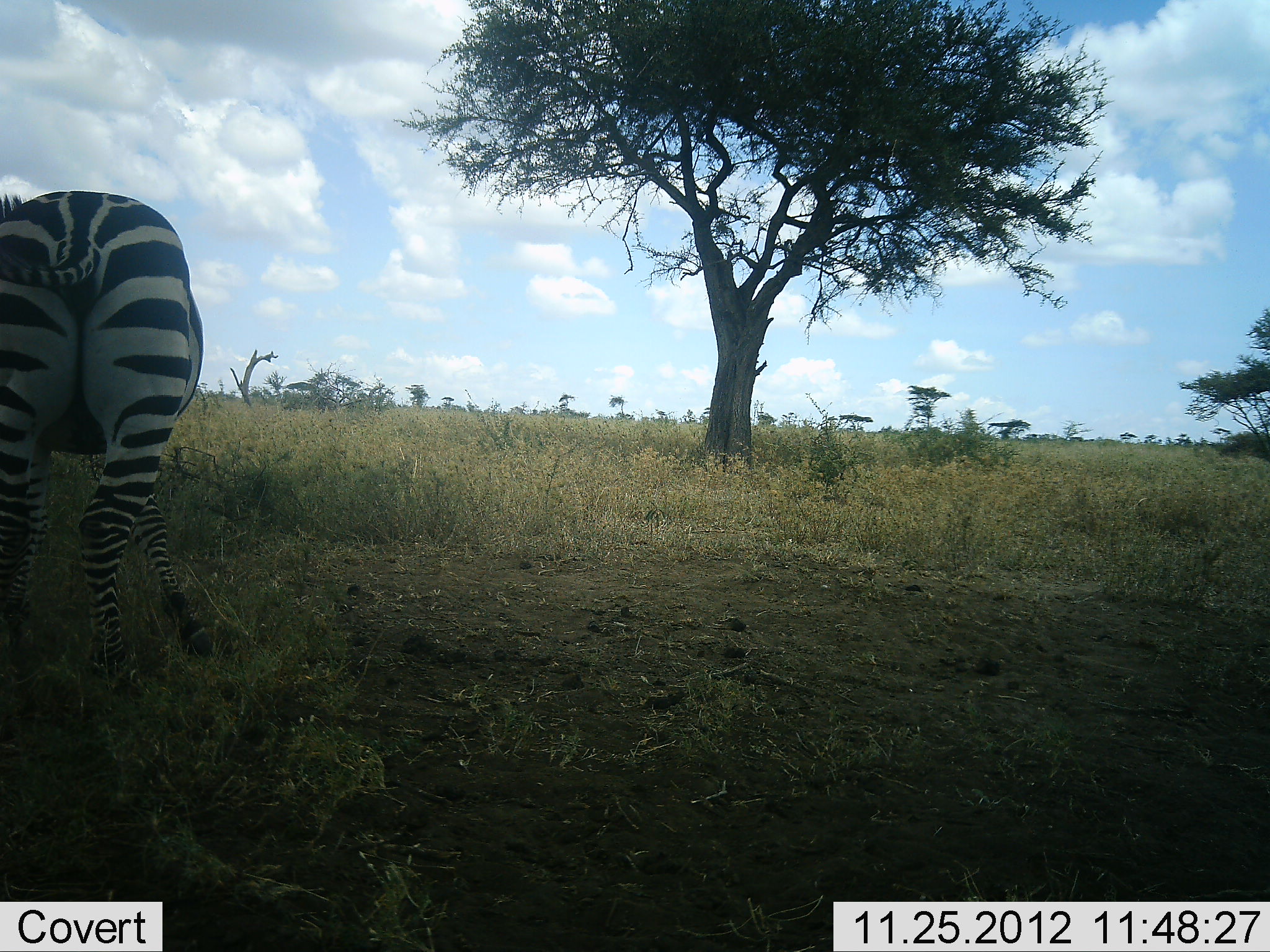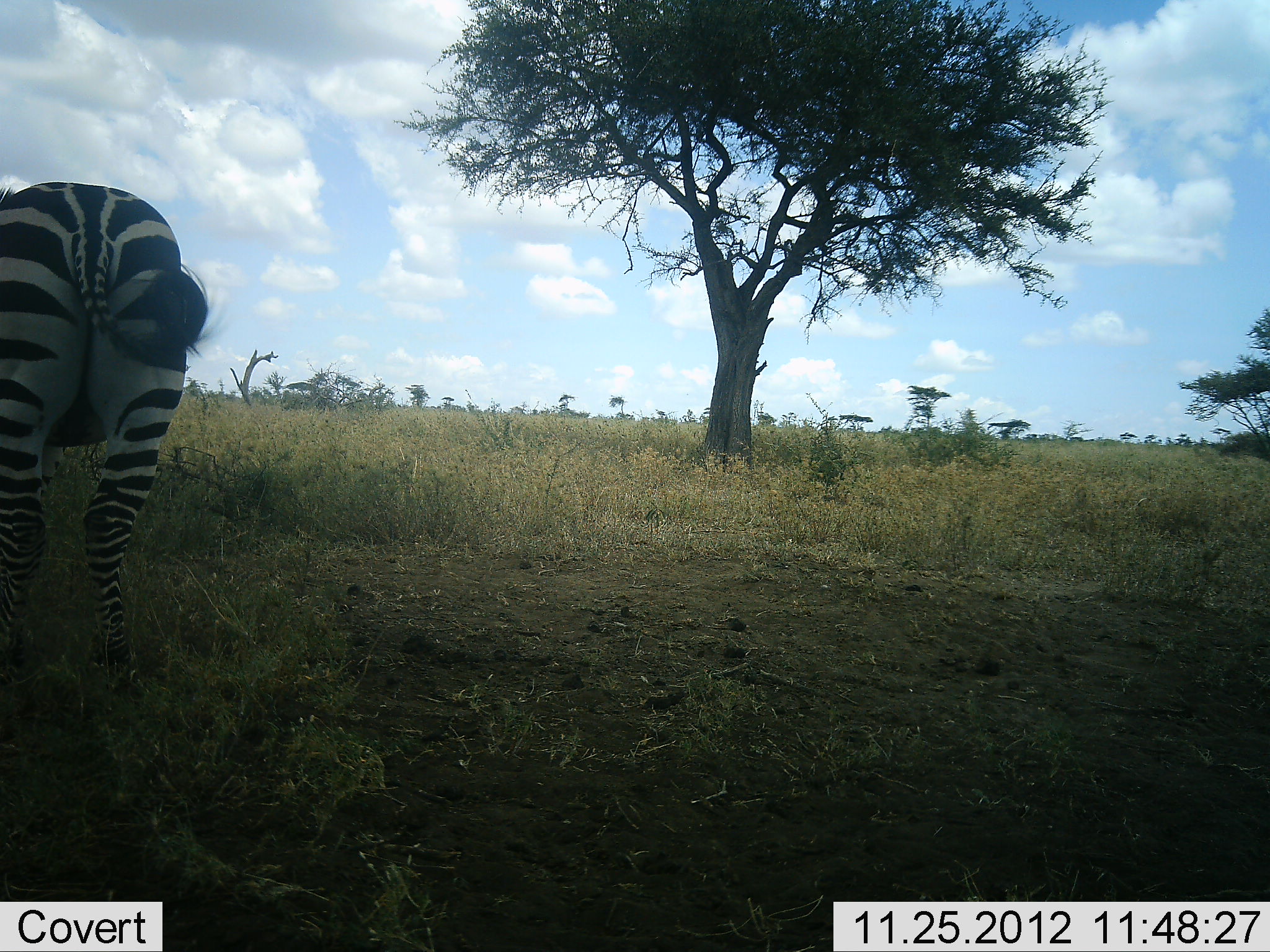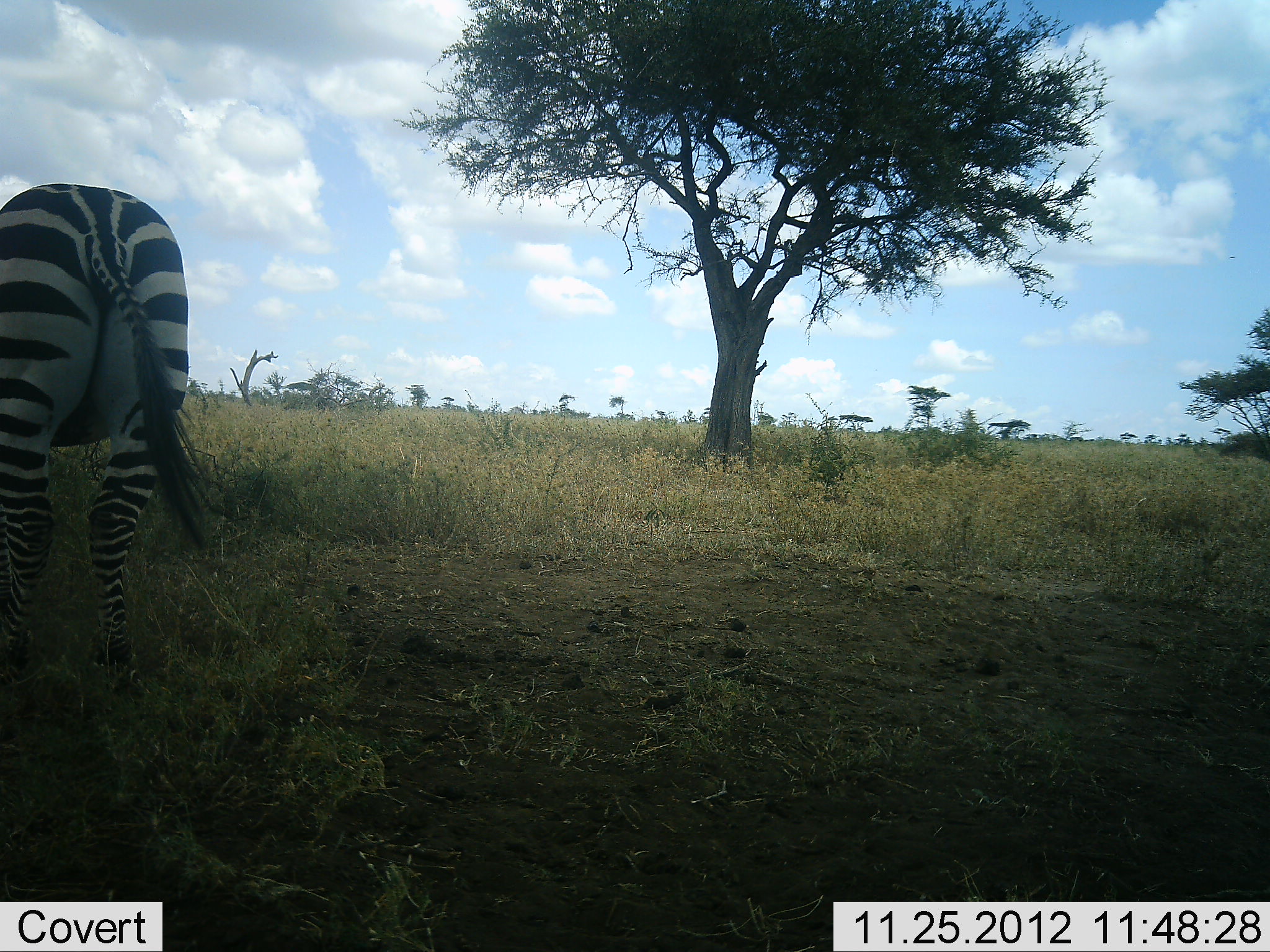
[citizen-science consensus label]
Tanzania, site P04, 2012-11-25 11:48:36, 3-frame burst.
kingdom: Animalia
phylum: Chordata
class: Mammalia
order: Perissodactyla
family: Equidae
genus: Equus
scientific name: Equus quagga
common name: plains zebra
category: zebra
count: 1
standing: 80%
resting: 0%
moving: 0%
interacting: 0%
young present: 0%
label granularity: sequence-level